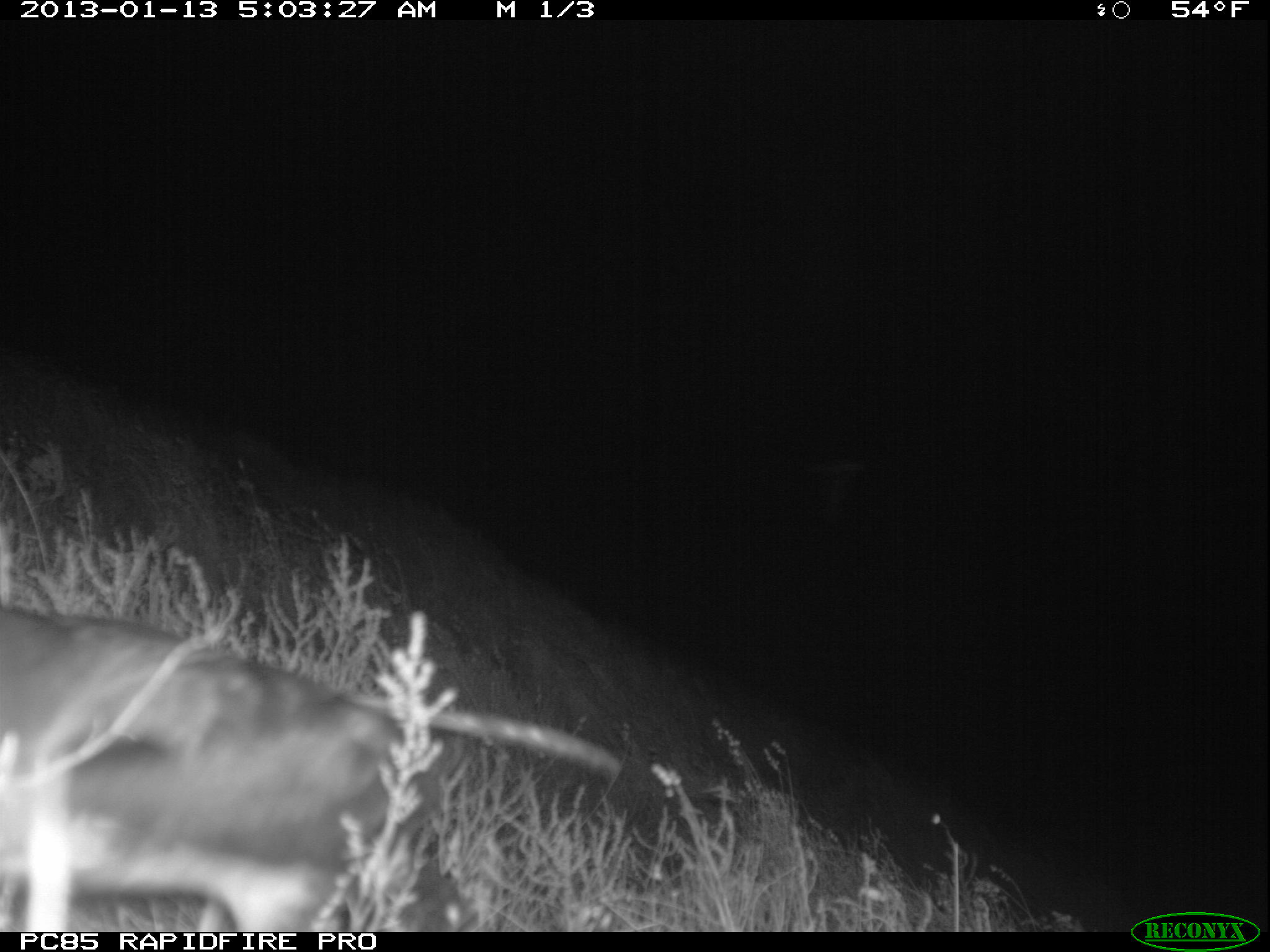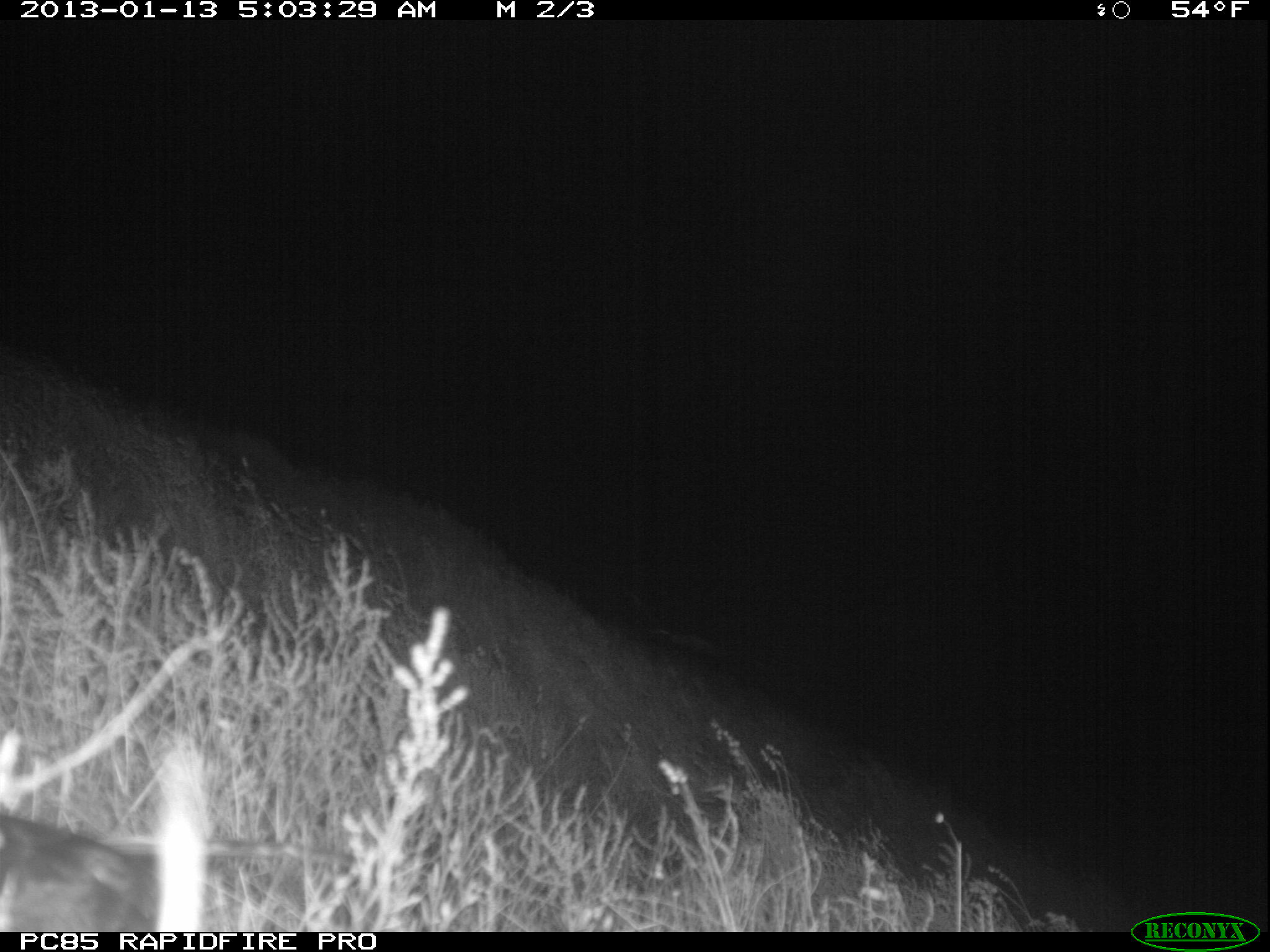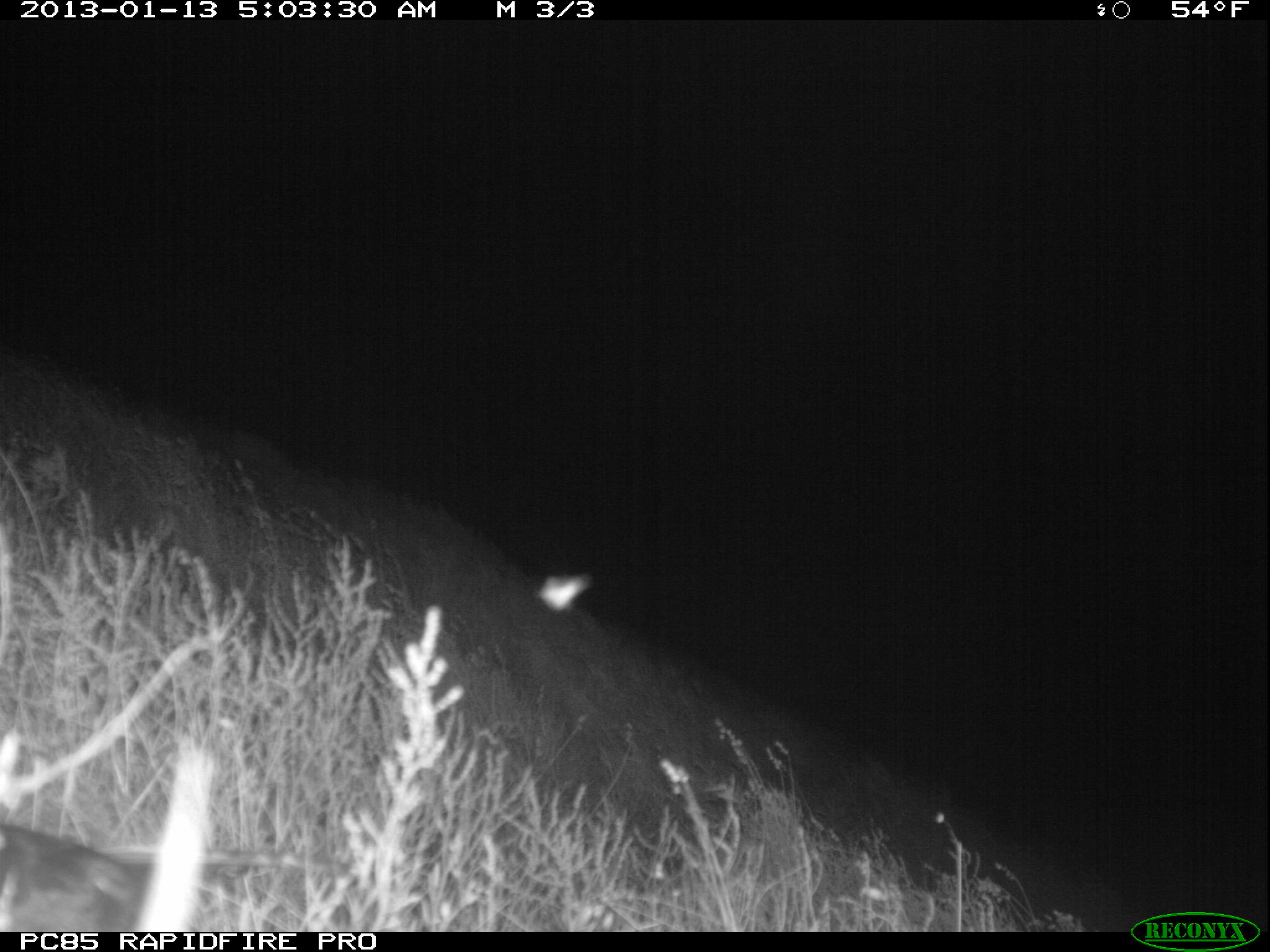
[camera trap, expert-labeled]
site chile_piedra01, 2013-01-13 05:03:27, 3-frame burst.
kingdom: Animalia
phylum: Chordata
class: Aves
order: Procellariiformes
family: Procellariidae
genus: Calonectris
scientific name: Calonectris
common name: shearwater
Shearwater (Calonectris).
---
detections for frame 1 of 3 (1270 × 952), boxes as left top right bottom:
shearwater: 0 598 628 934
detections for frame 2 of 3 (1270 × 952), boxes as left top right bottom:
shearwater: 0 792 346 933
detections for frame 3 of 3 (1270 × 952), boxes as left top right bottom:
shearwater: 7 807 296 933
unknown: 529 561 598 615